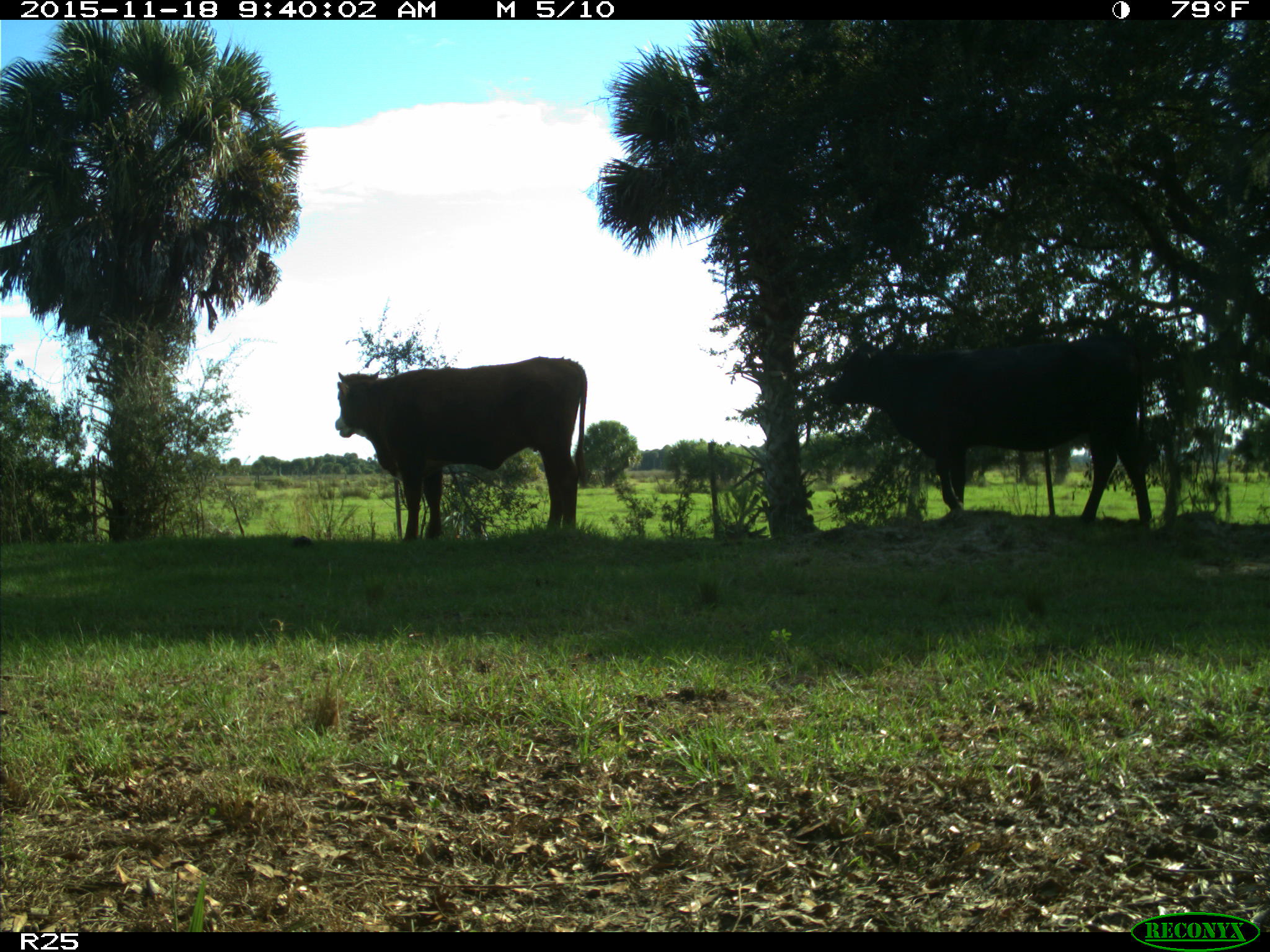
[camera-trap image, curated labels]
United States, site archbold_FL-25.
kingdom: Animalia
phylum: Chordata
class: Mammalia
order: Artiodactyla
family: Bovidae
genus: Bos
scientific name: Bos taurus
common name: domestic cow